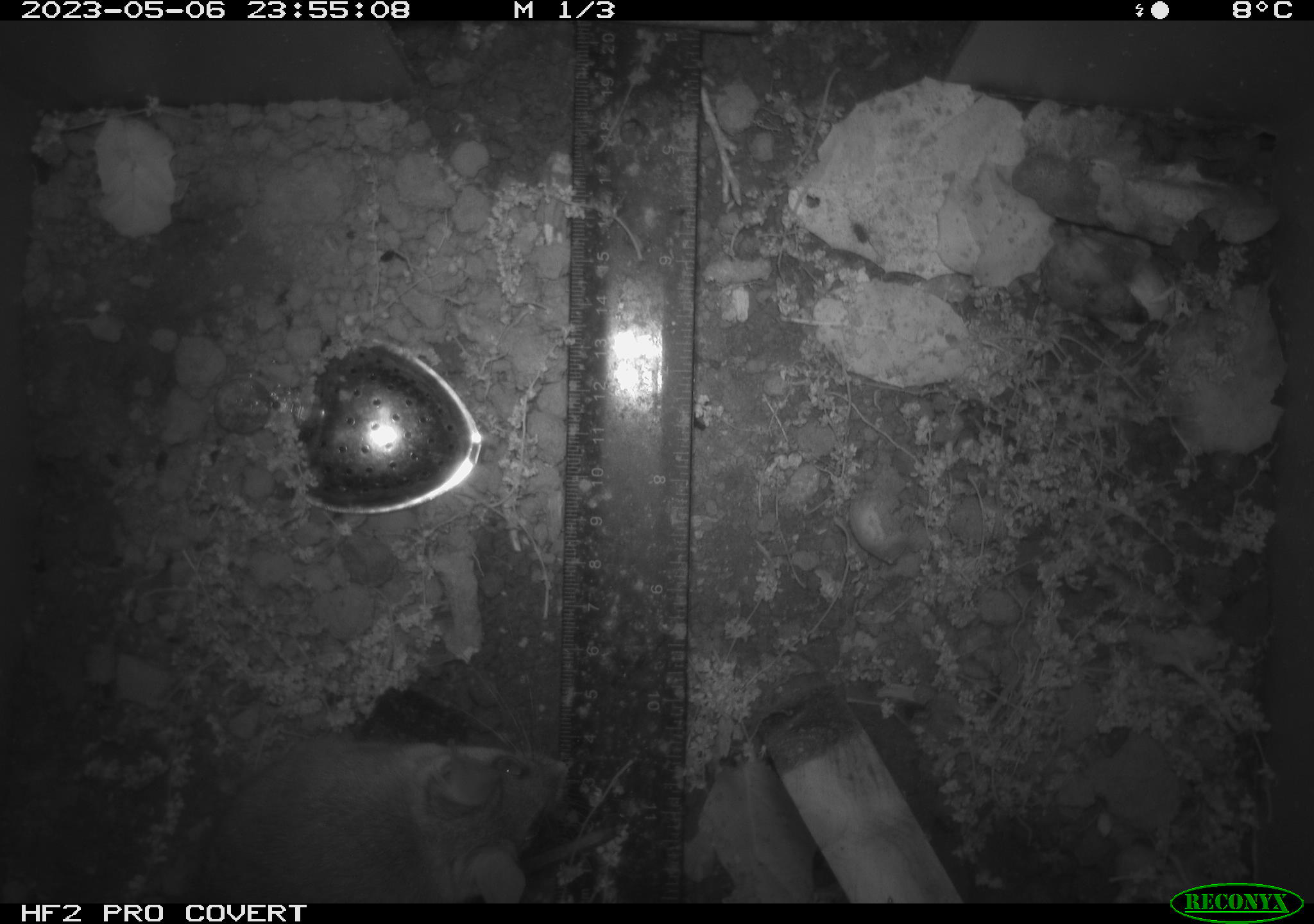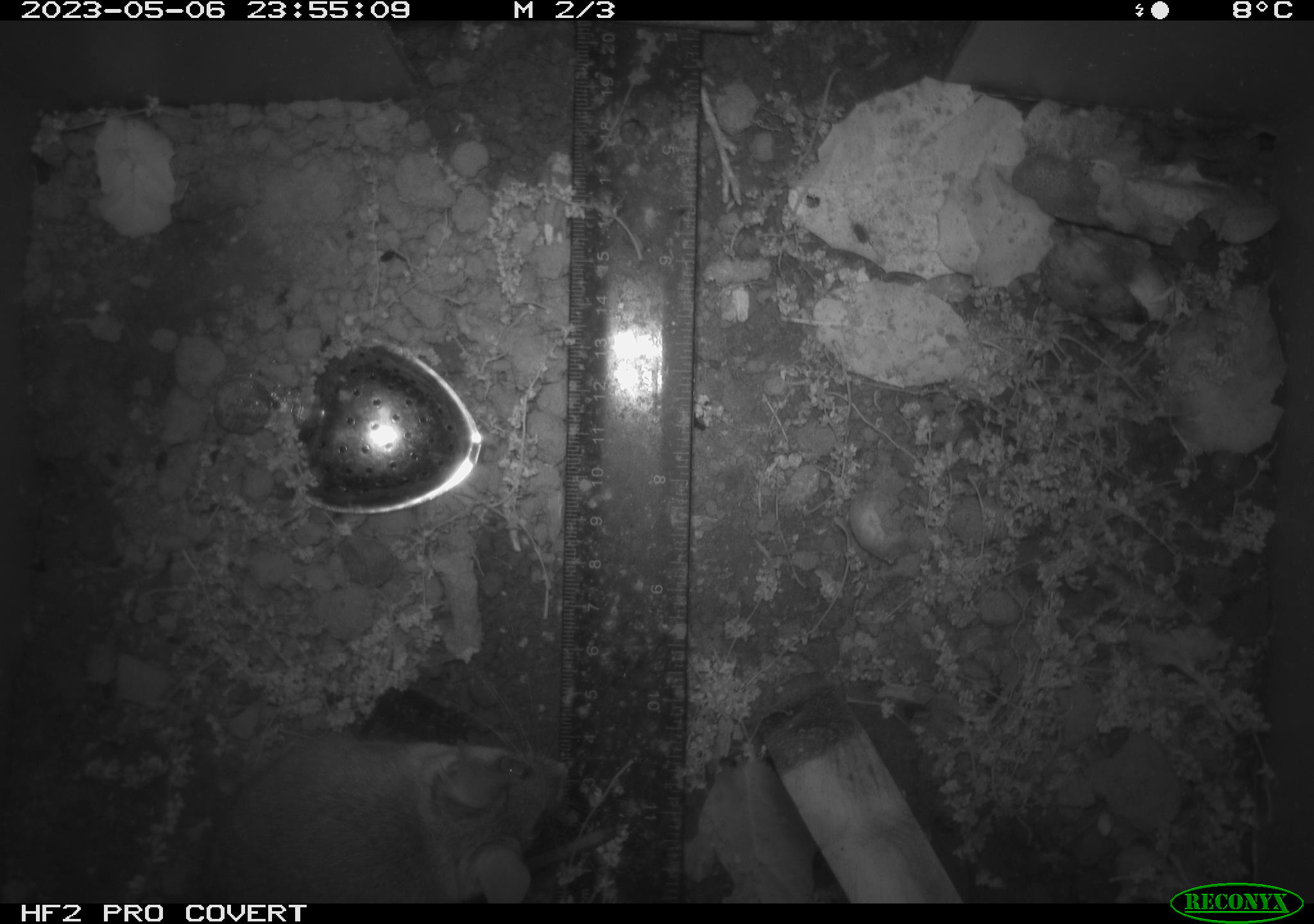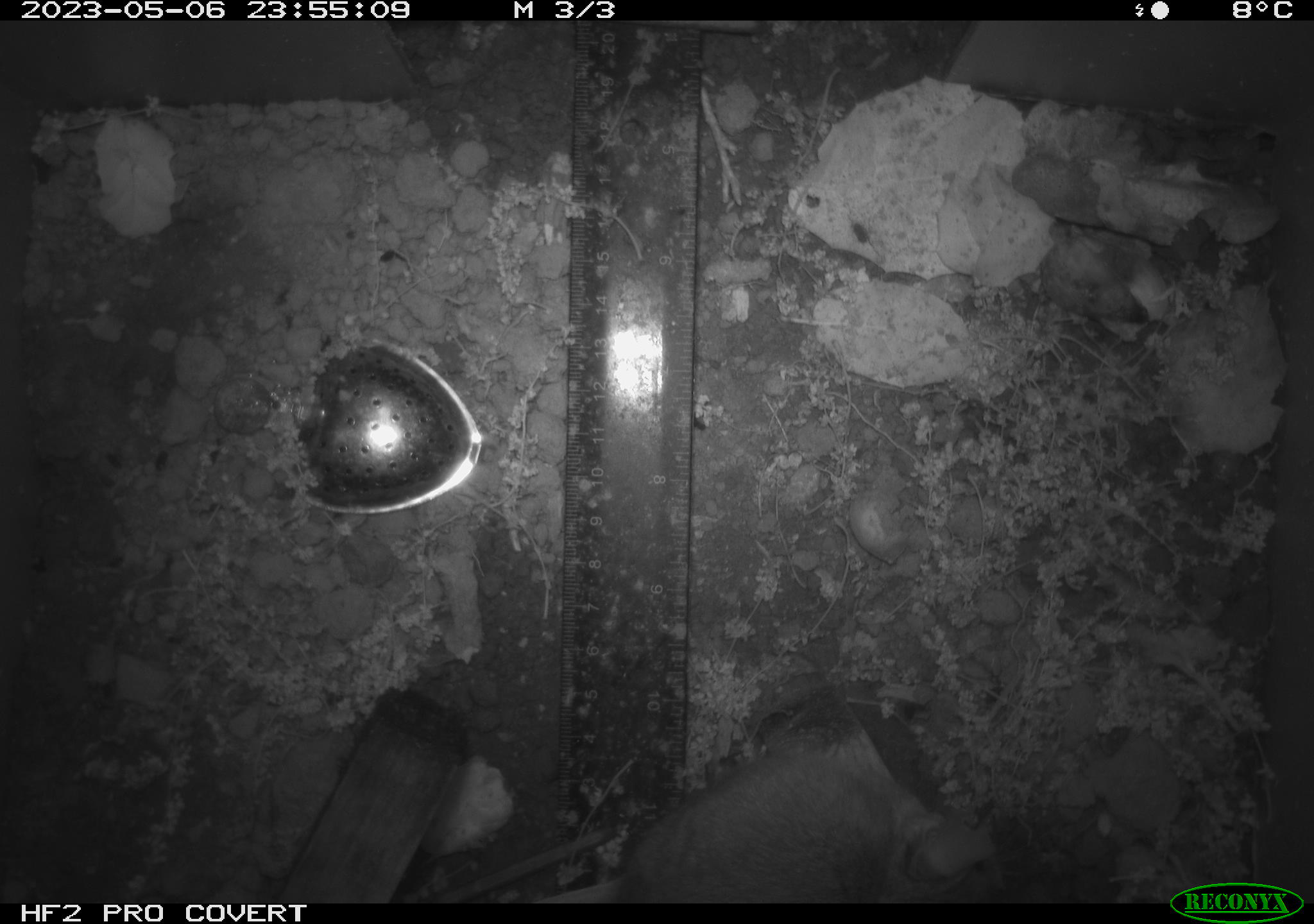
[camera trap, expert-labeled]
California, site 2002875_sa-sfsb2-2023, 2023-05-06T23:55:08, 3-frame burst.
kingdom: Animalia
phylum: Chordata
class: Mammalia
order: Rodentia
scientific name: Rodentia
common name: mouse species